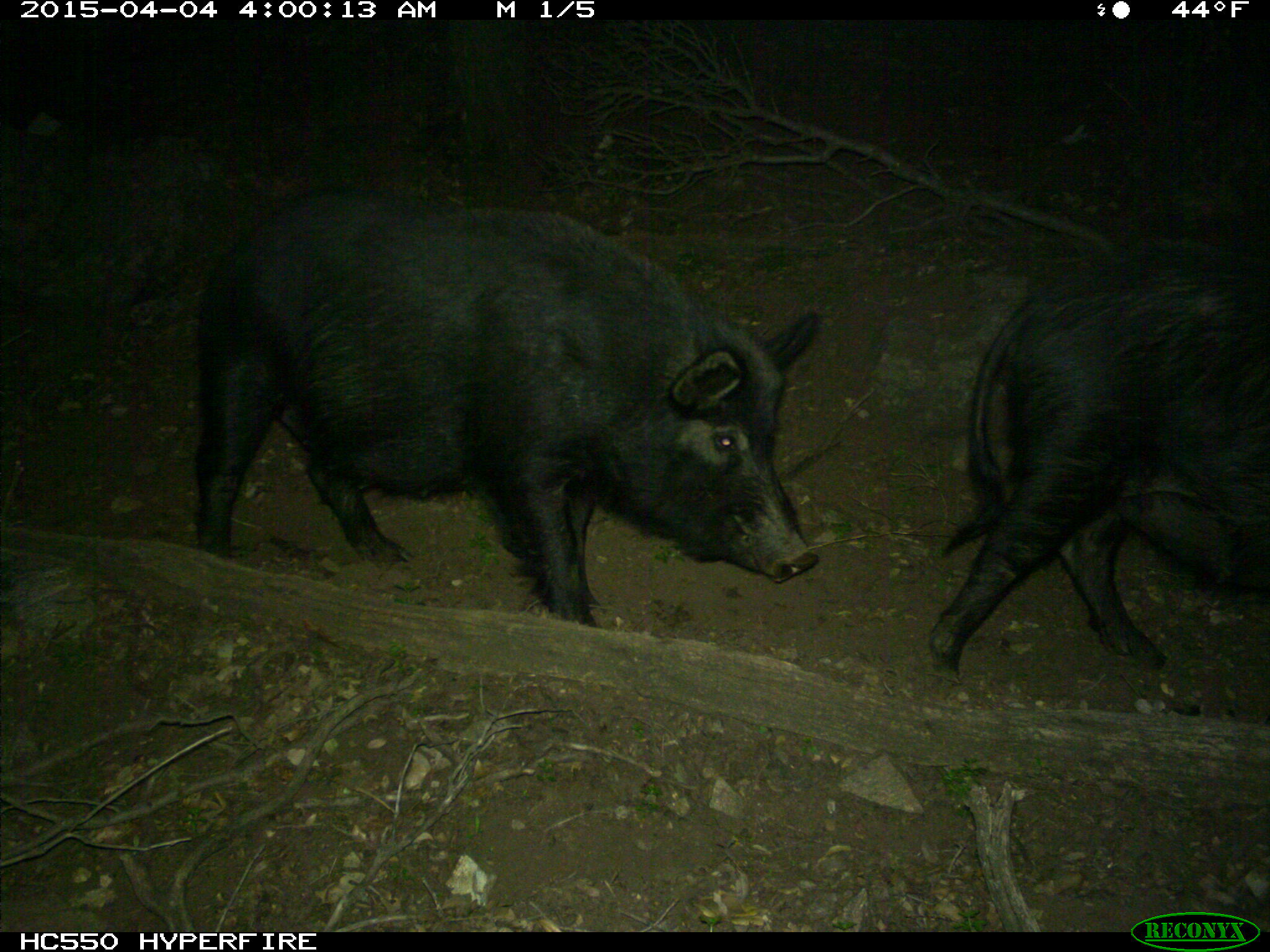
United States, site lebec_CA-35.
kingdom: Animalia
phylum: Chordata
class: Mammalia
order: Artiodactyla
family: Suidae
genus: Sus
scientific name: Sus scrofa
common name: wild boar